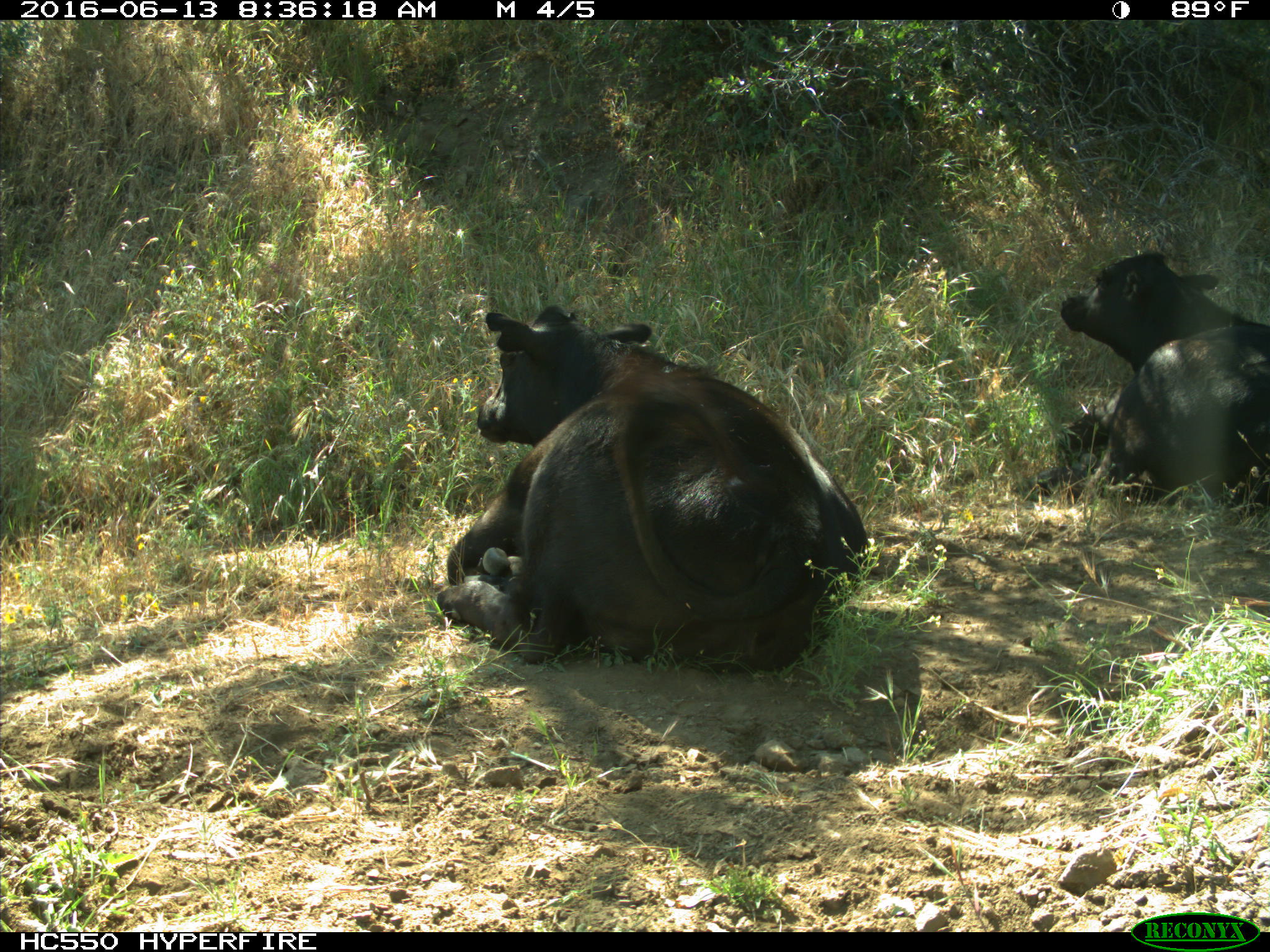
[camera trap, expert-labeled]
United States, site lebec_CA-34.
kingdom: Animalia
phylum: Chordata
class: Mammalia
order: Artiodactyla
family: Bovidae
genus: Bos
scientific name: Bos taurus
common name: domestic cow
Bos taurus (domestic cow).